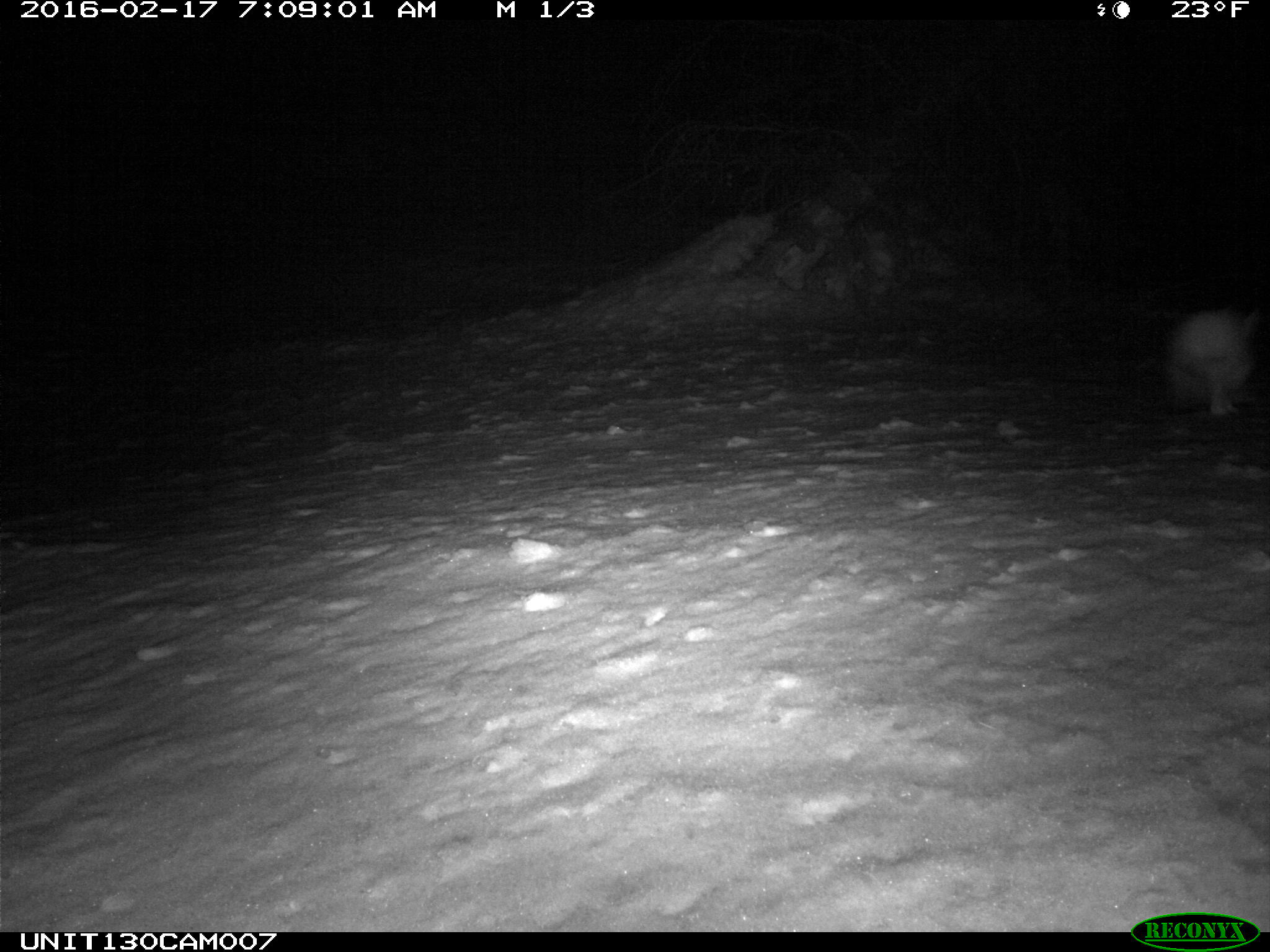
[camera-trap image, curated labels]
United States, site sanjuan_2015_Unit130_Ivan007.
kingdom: Animalia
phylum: Chordata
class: Mammalia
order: Lagomorpha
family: Leporidae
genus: Lepus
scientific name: Lepus americanus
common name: snowshoe hare